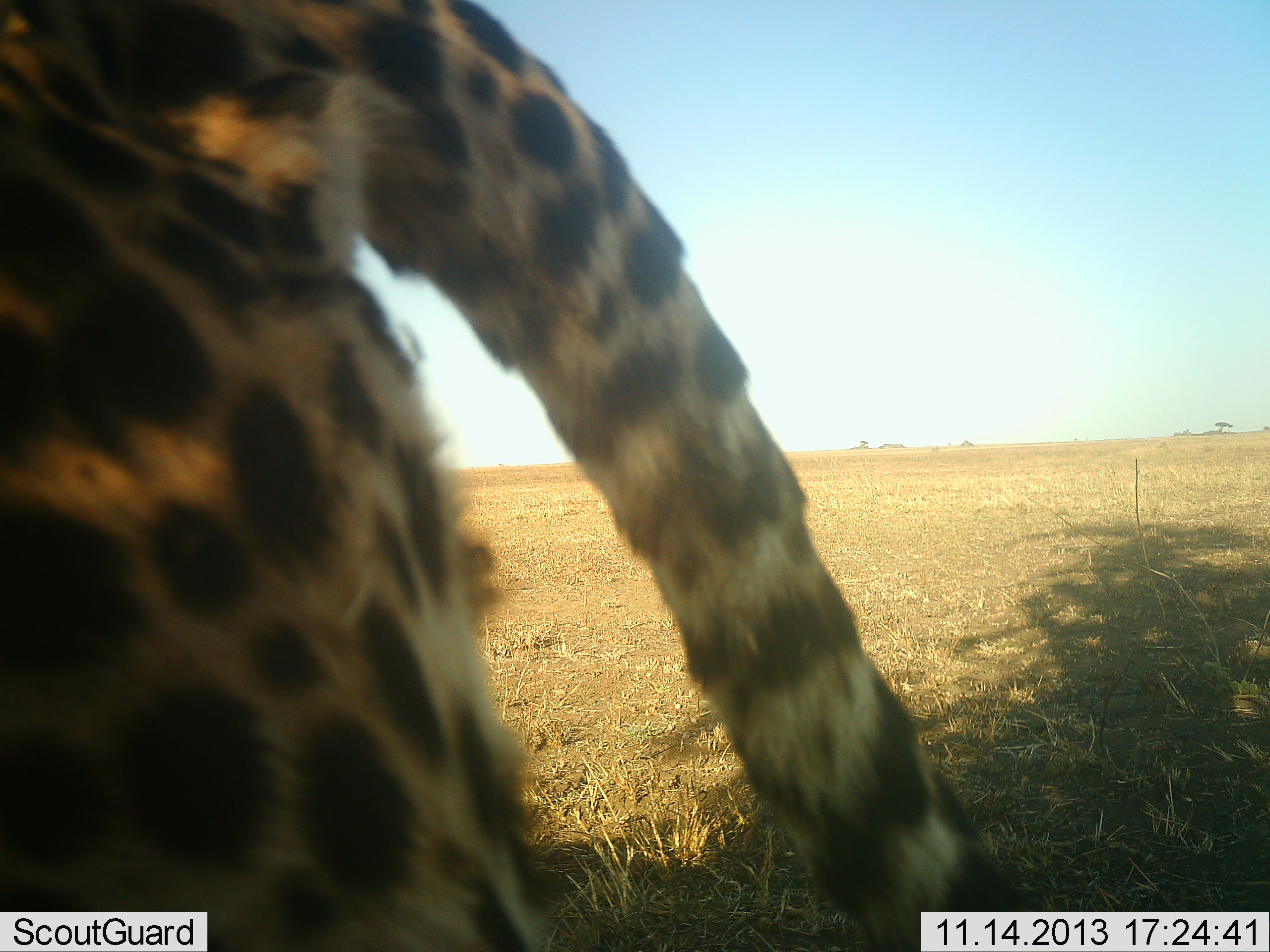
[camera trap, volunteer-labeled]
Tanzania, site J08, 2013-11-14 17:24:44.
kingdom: Animalia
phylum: Chordata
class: Mammalia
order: Carnivora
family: Felidae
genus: Acinonyx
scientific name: Acinonyx jubatus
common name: cheetah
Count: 1.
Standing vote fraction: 57%.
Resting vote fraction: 0%.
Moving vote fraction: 43%.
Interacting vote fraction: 0%.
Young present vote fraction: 0%.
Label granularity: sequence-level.